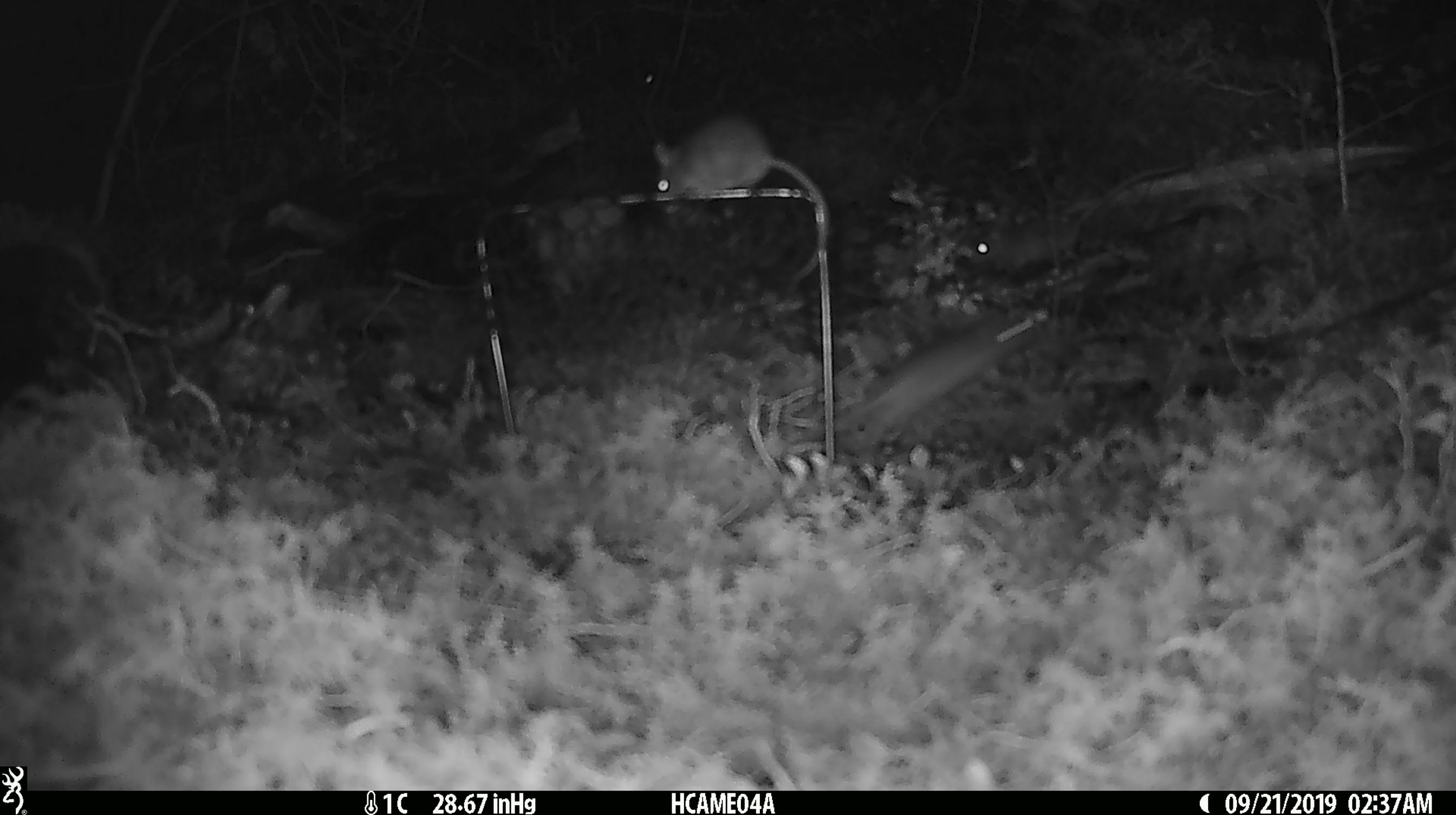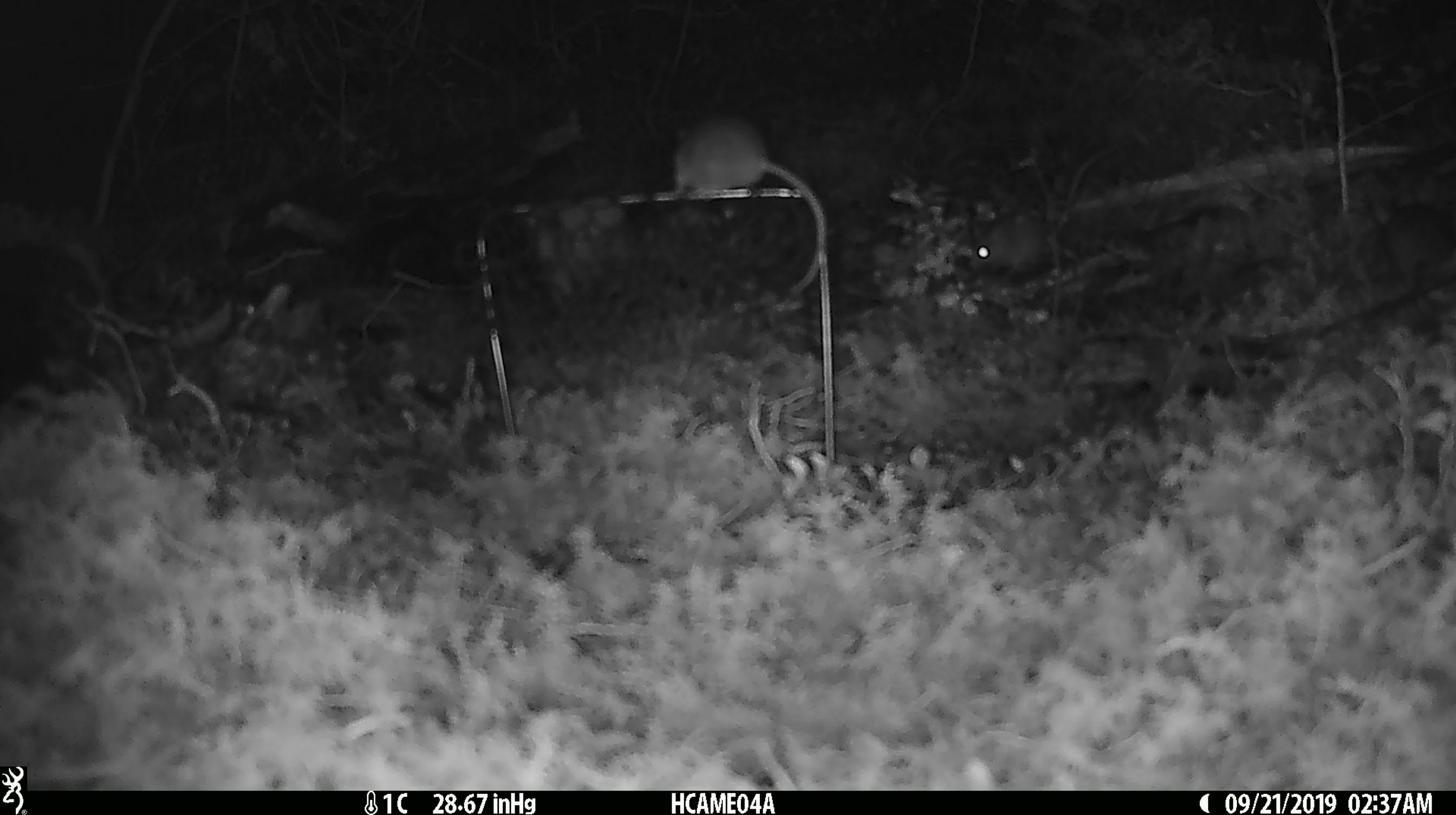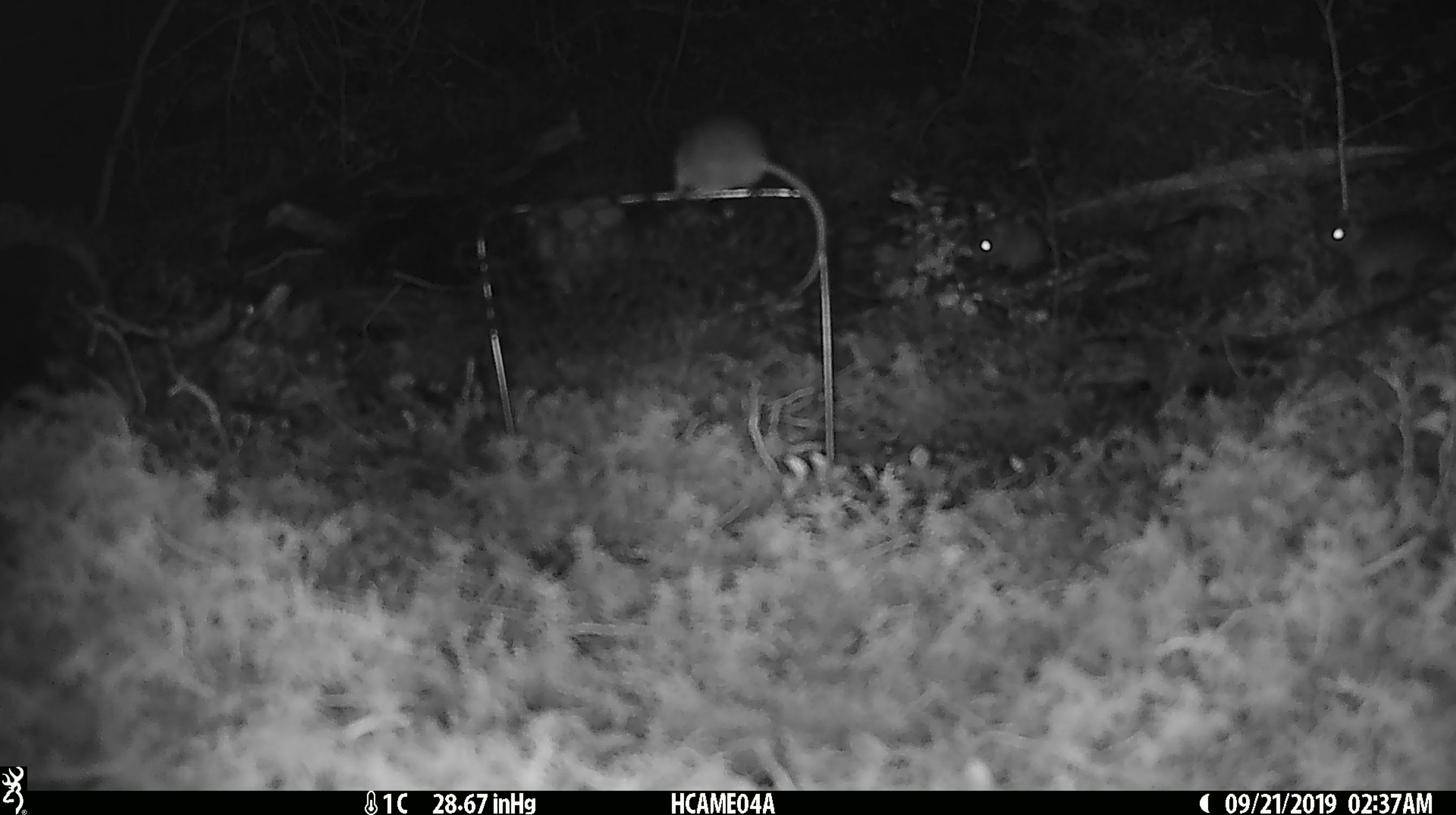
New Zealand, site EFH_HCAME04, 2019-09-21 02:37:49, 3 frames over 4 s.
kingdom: Animalia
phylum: Chordata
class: Mammalia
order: Rodentia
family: Muridae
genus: Mus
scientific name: Mus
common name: mouse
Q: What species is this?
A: Mouse (Mus).